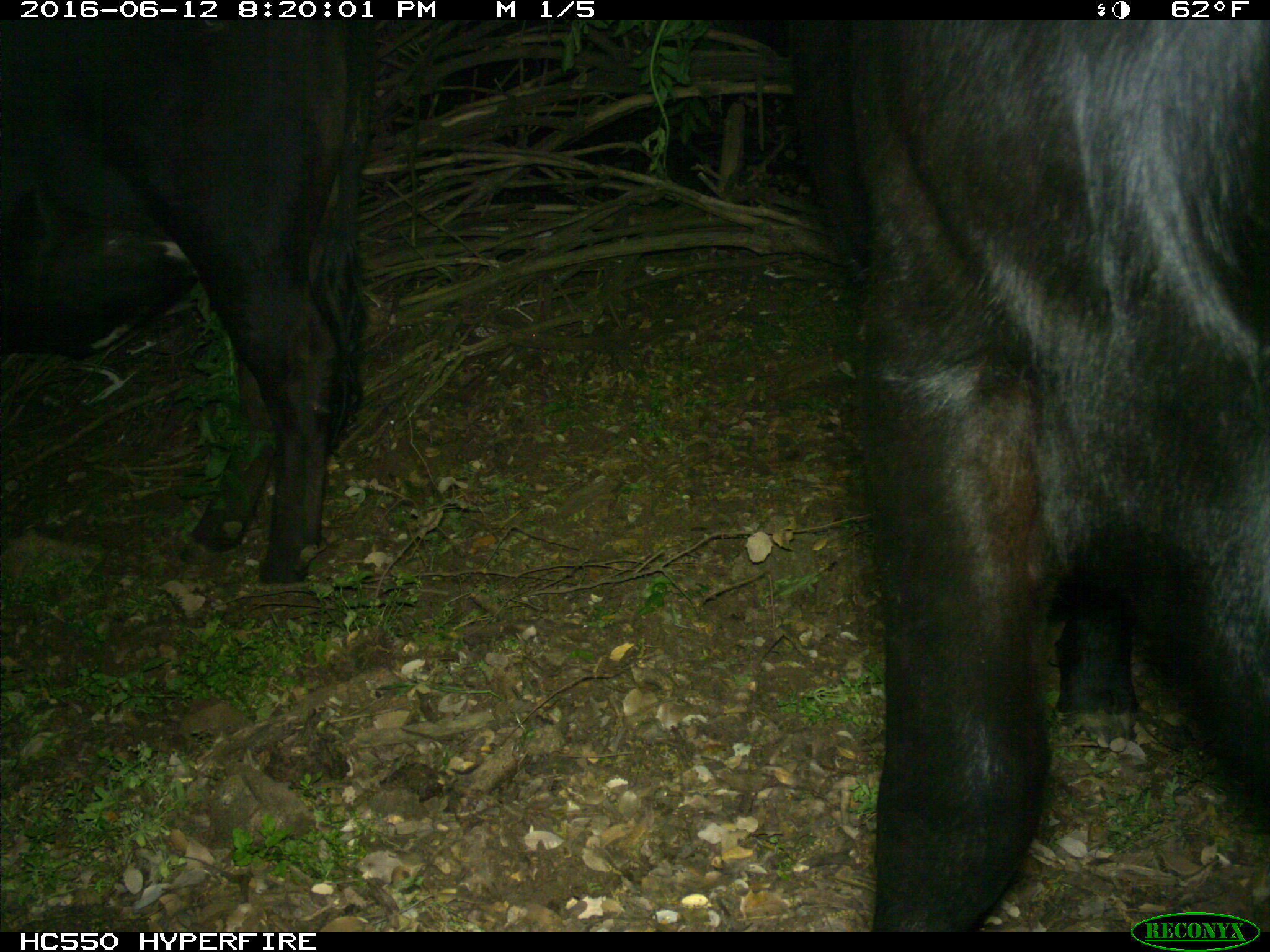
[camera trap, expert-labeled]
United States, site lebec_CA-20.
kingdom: Animalia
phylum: Chordata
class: Mammalia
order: Artiodactyla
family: Bovidae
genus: Bos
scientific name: Bos taurus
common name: domestic cow